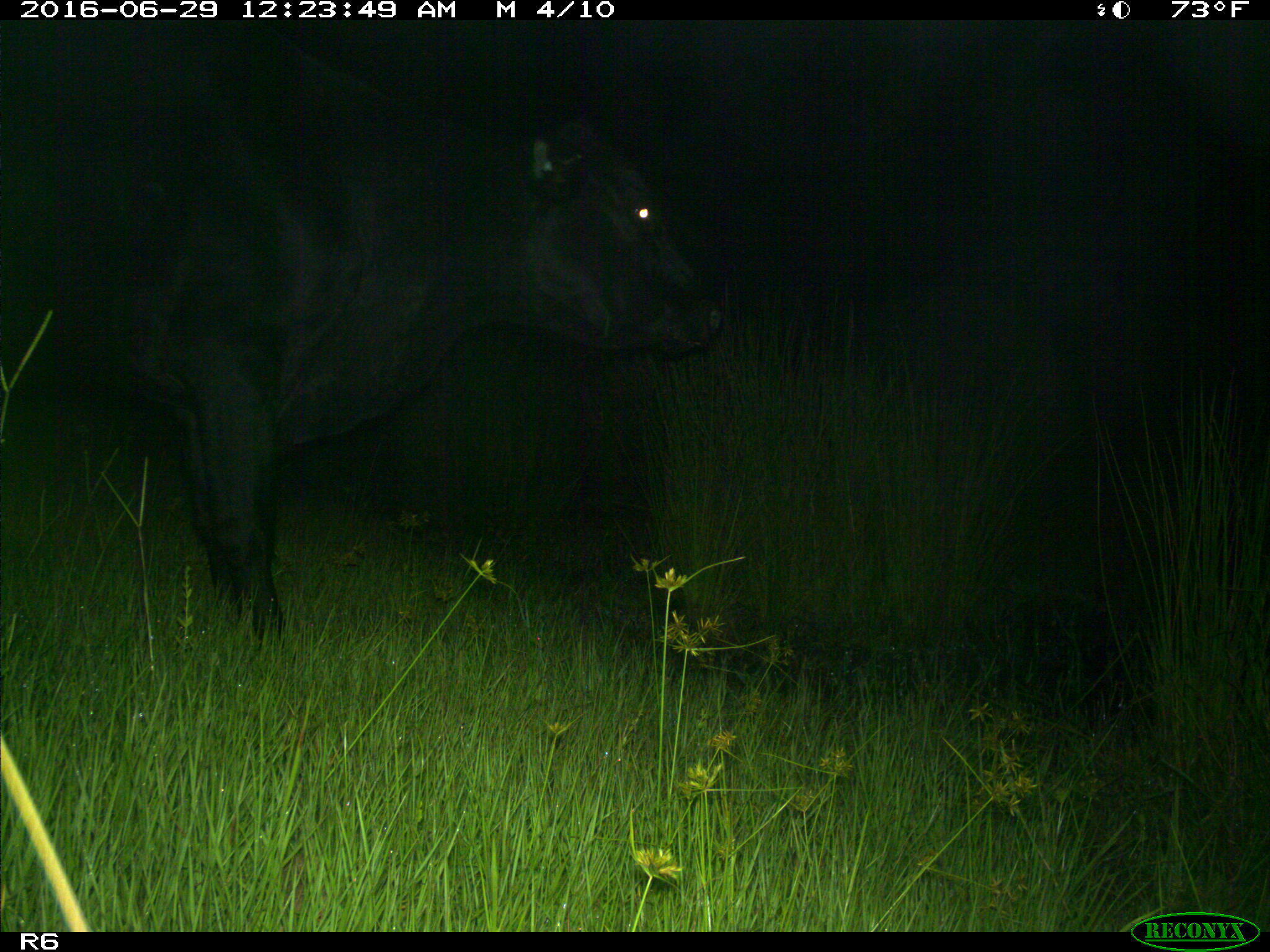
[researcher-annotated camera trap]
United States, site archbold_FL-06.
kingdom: Animalia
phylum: Chordata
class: Mammalia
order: Artiodactyla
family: Bovidae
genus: Bos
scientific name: Bos taurus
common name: domestic cow